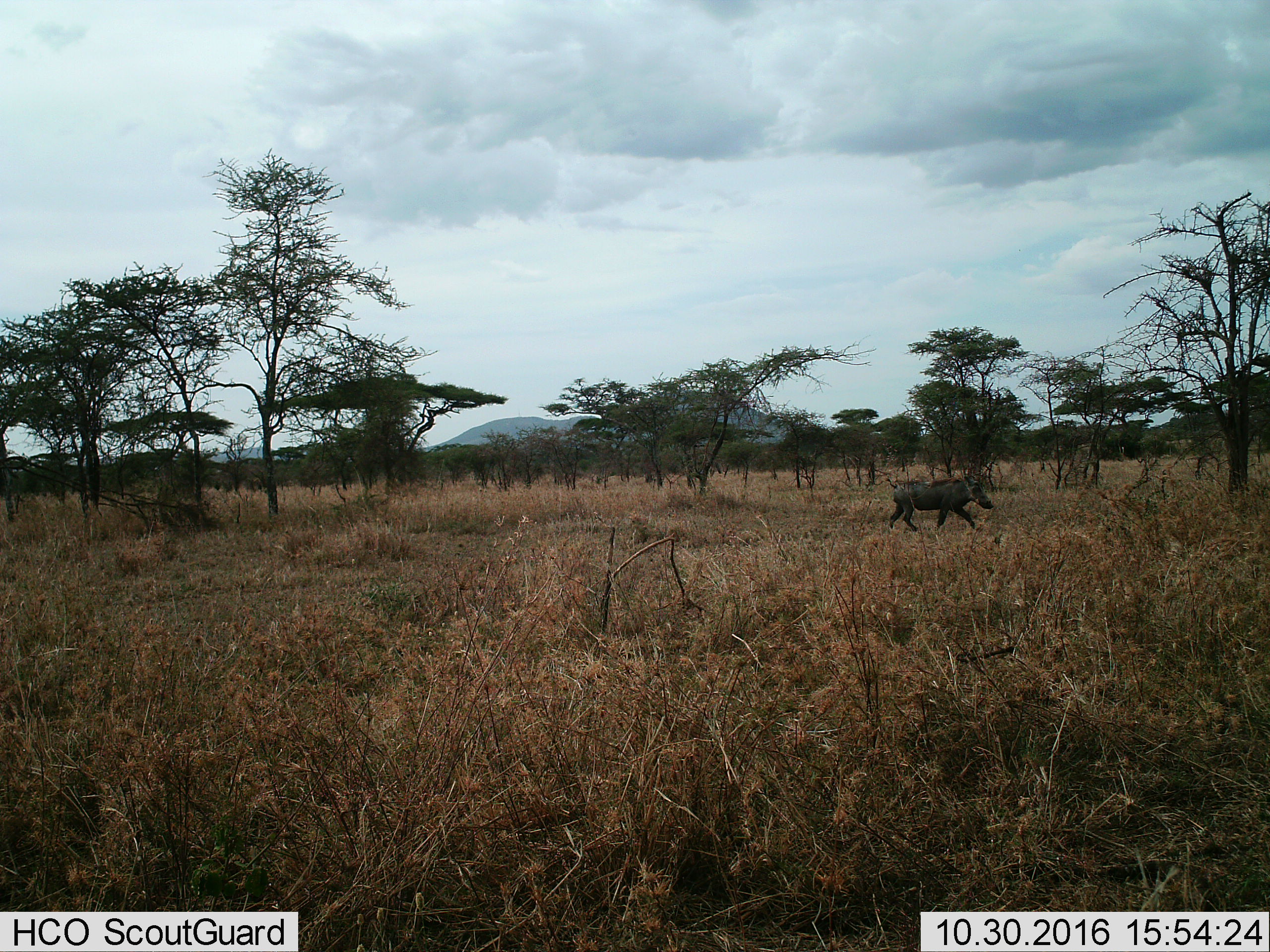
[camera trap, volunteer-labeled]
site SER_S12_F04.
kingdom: Animalia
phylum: Chordata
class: Mammalia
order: Artiodactyla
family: Suidae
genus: Phacochoerus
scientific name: Phacochoerus africanus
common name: warthog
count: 1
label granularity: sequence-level